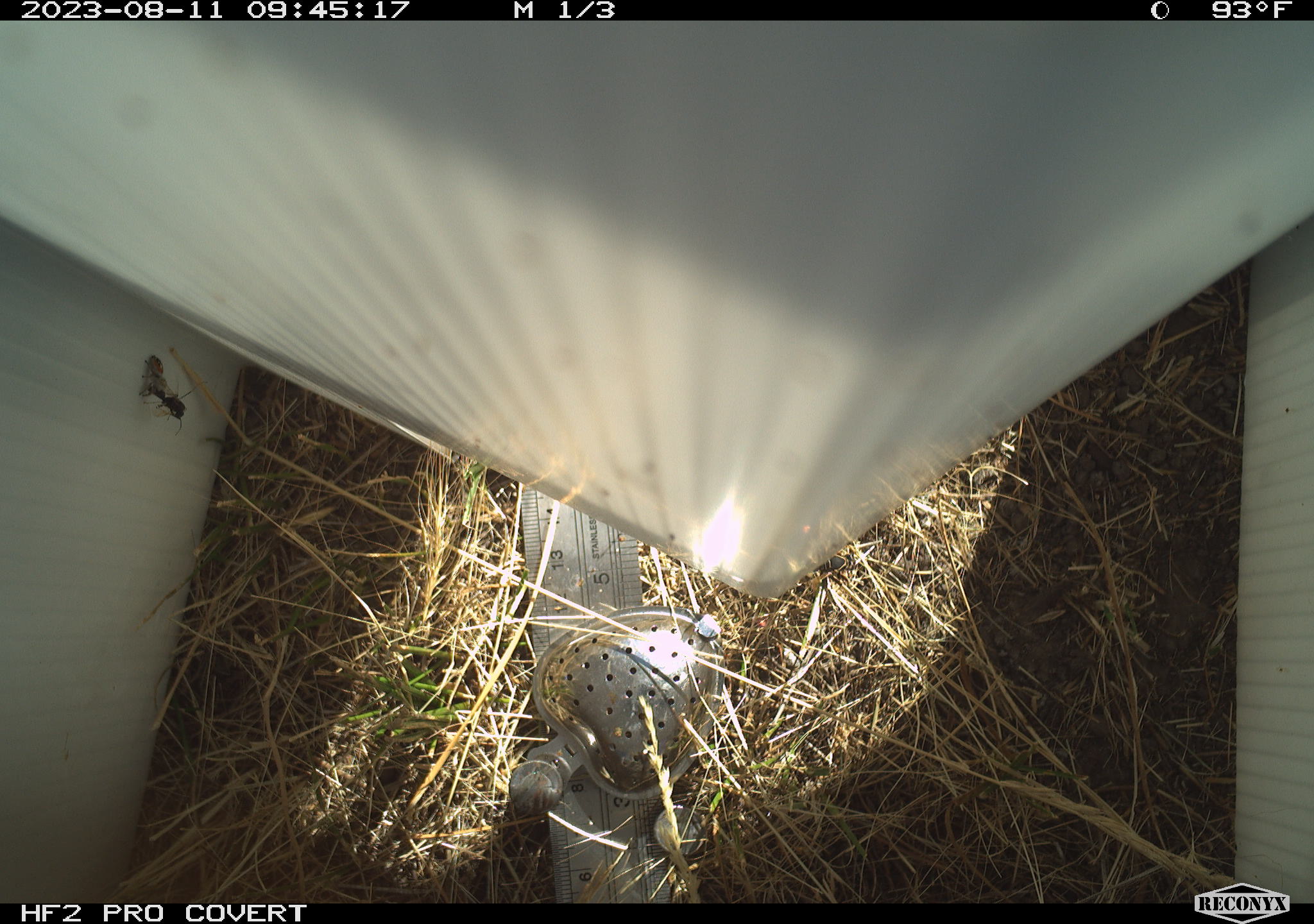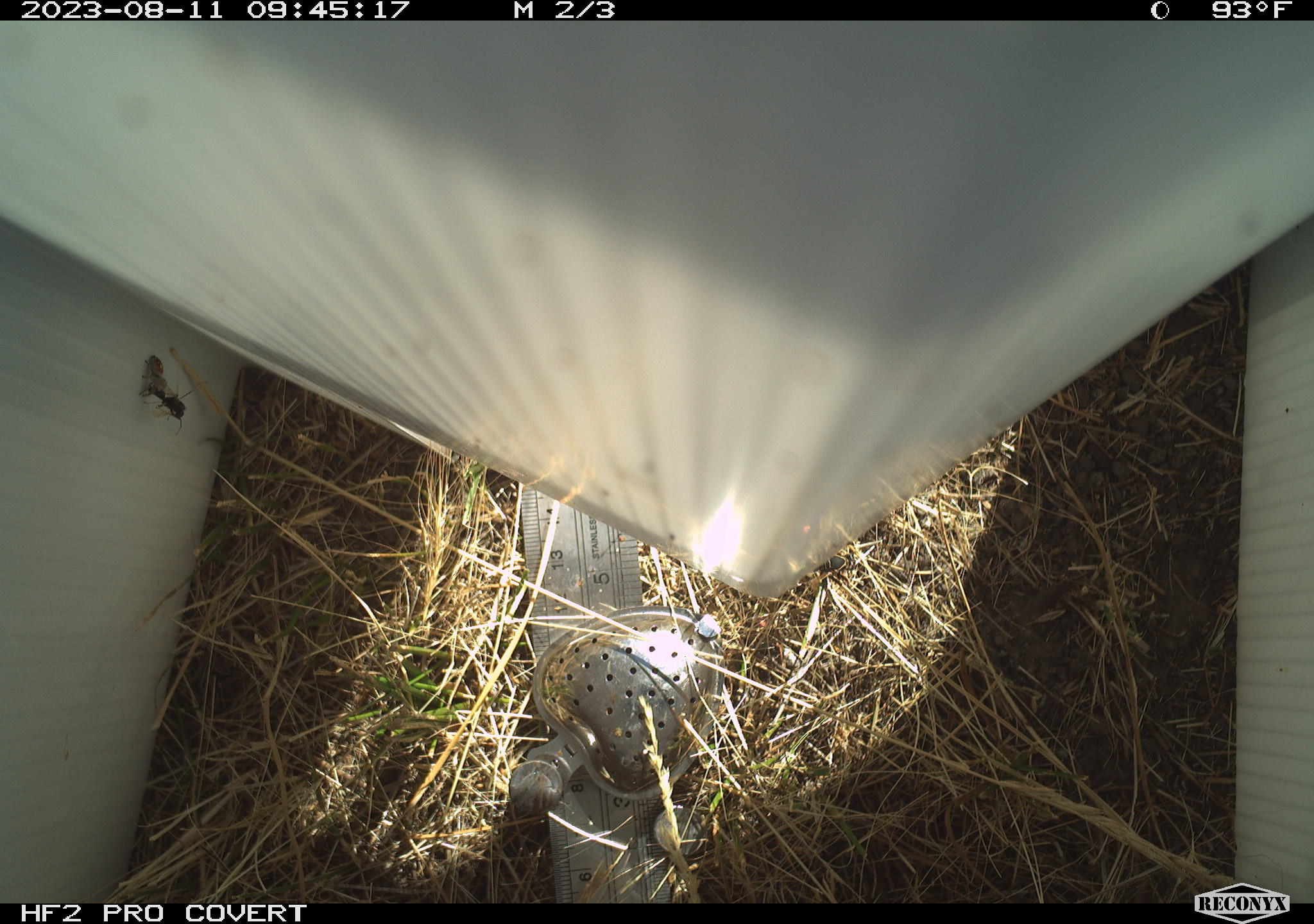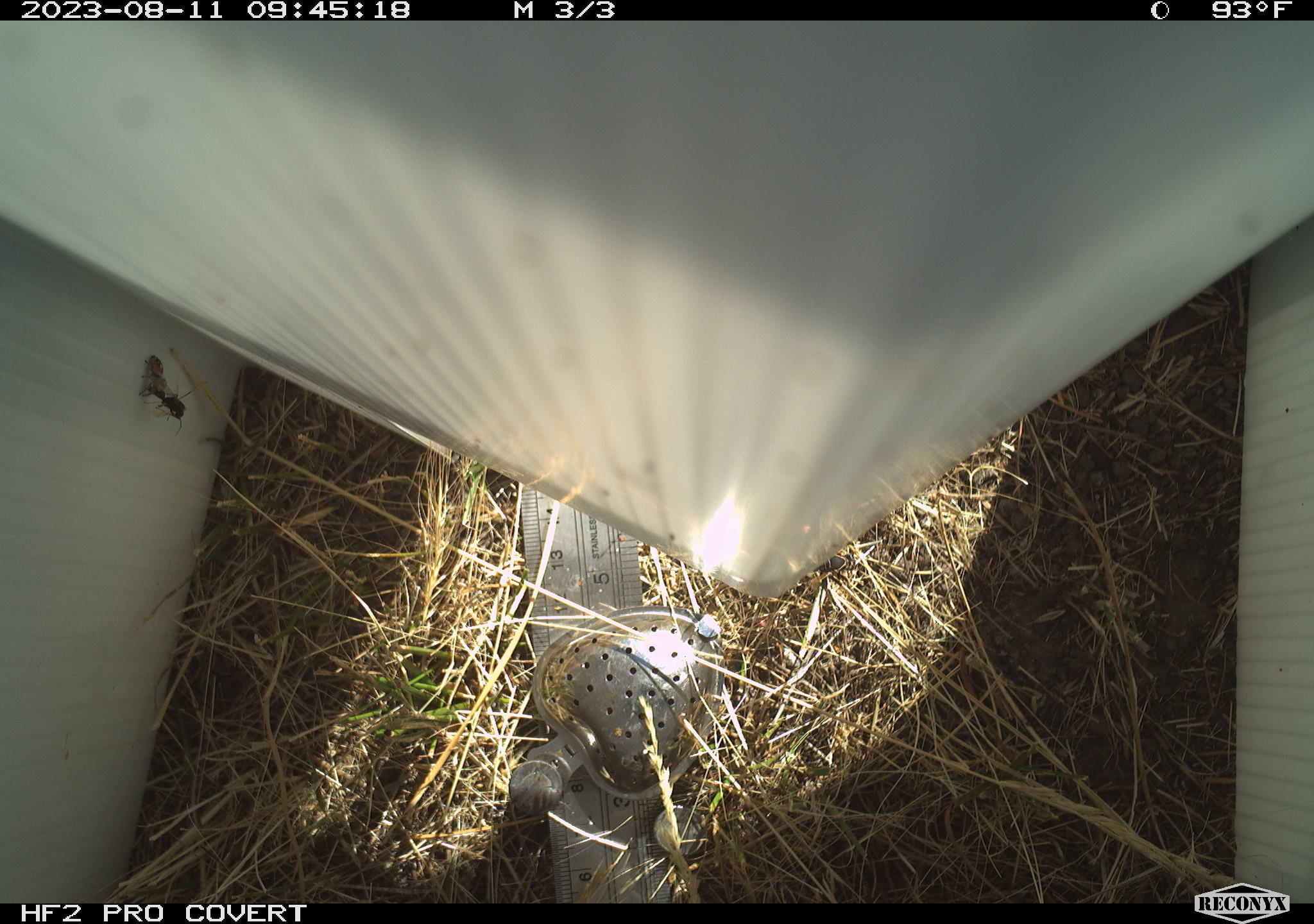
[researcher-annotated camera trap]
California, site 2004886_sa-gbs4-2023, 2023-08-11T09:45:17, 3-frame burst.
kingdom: Animalia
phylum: Arthropoda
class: Insecta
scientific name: Insecta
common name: insect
Insect (Insecta).